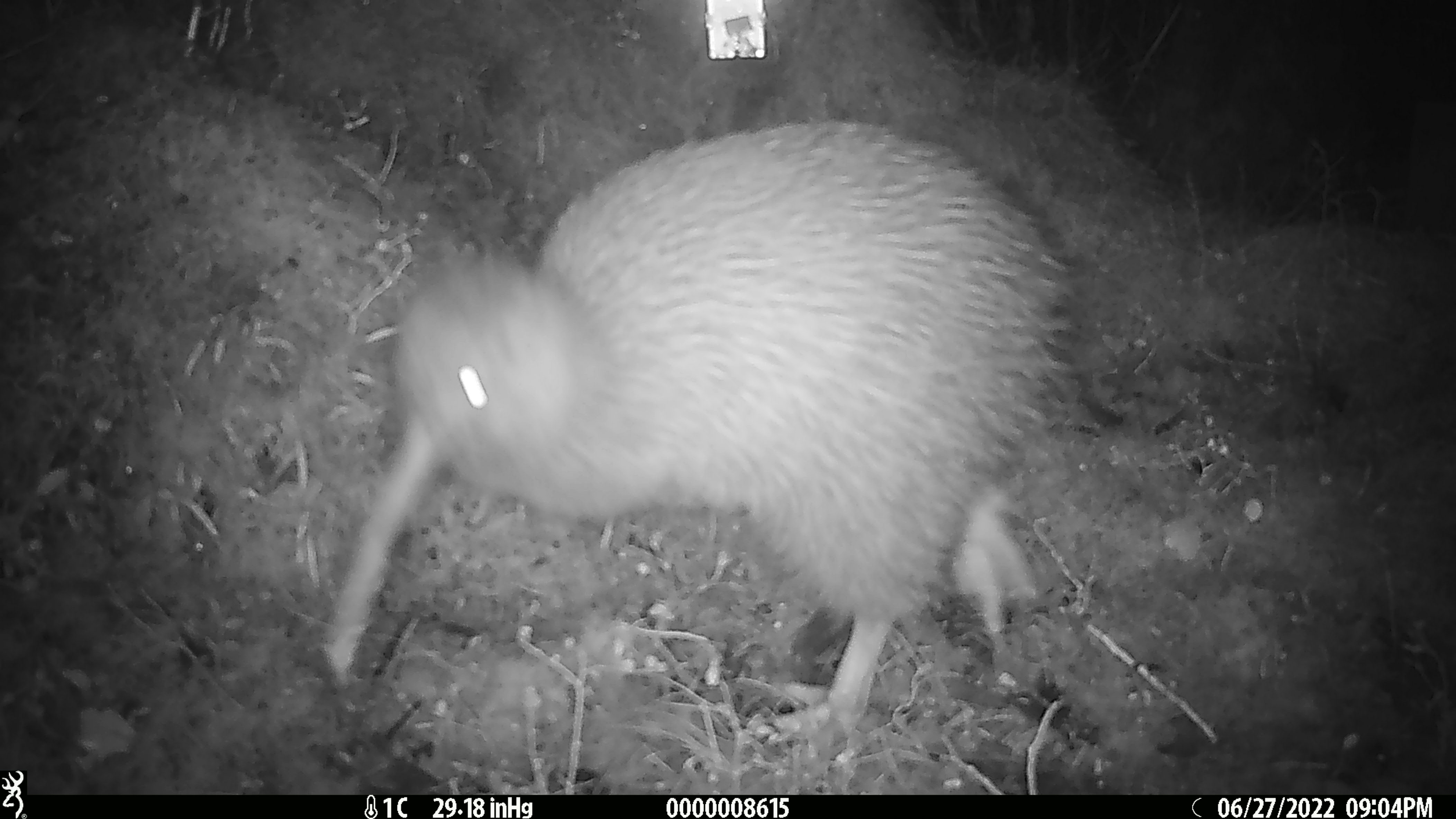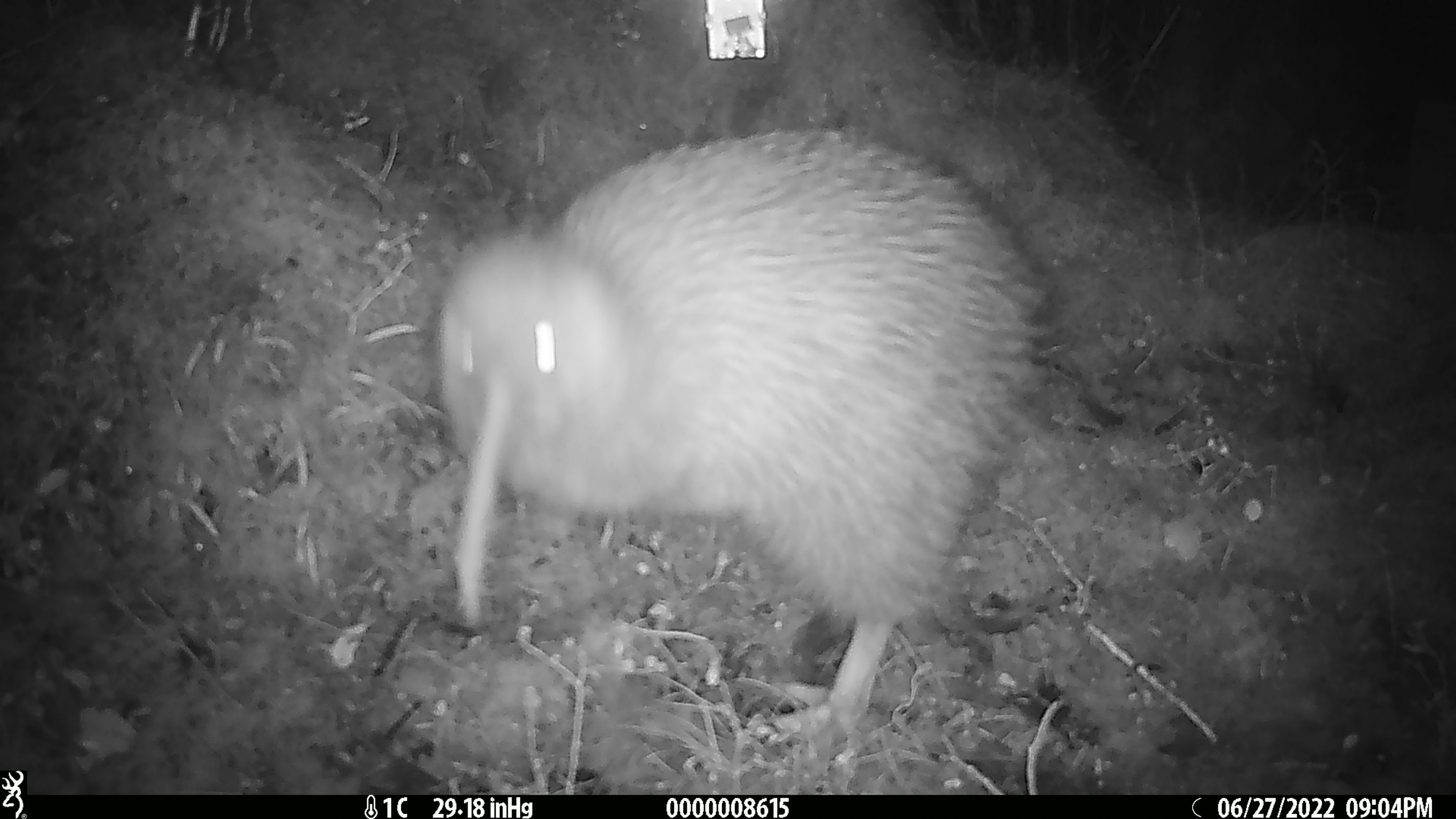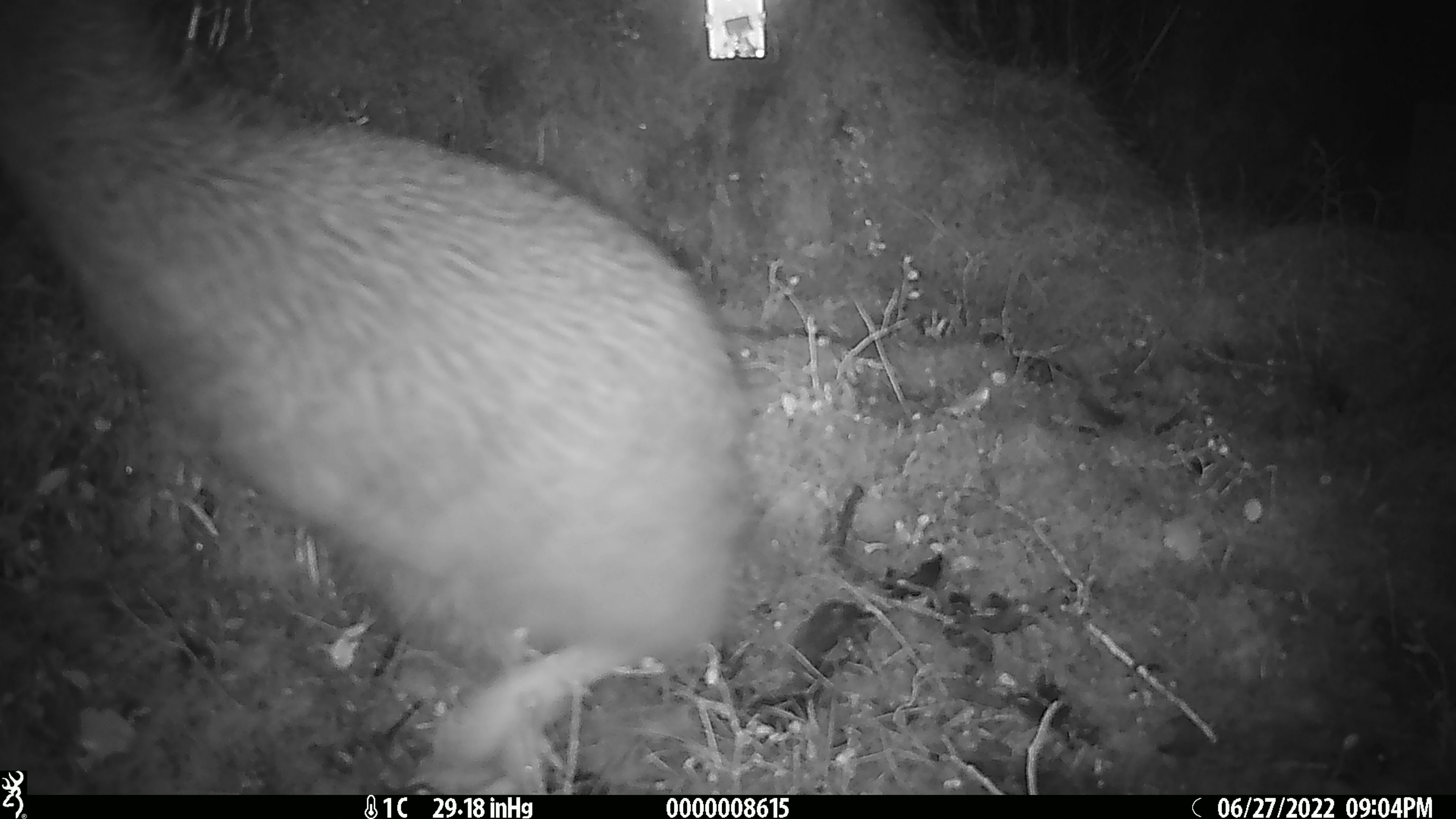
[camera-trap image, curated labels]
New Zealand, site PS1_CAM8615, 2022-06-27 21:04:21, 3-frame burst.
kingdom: Animalia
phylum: Chordata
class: Aves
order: Apterygiformes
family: Apterygidae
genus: Apteryx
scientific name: Apteryx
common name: kiwi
Kiwi (Apteryx).